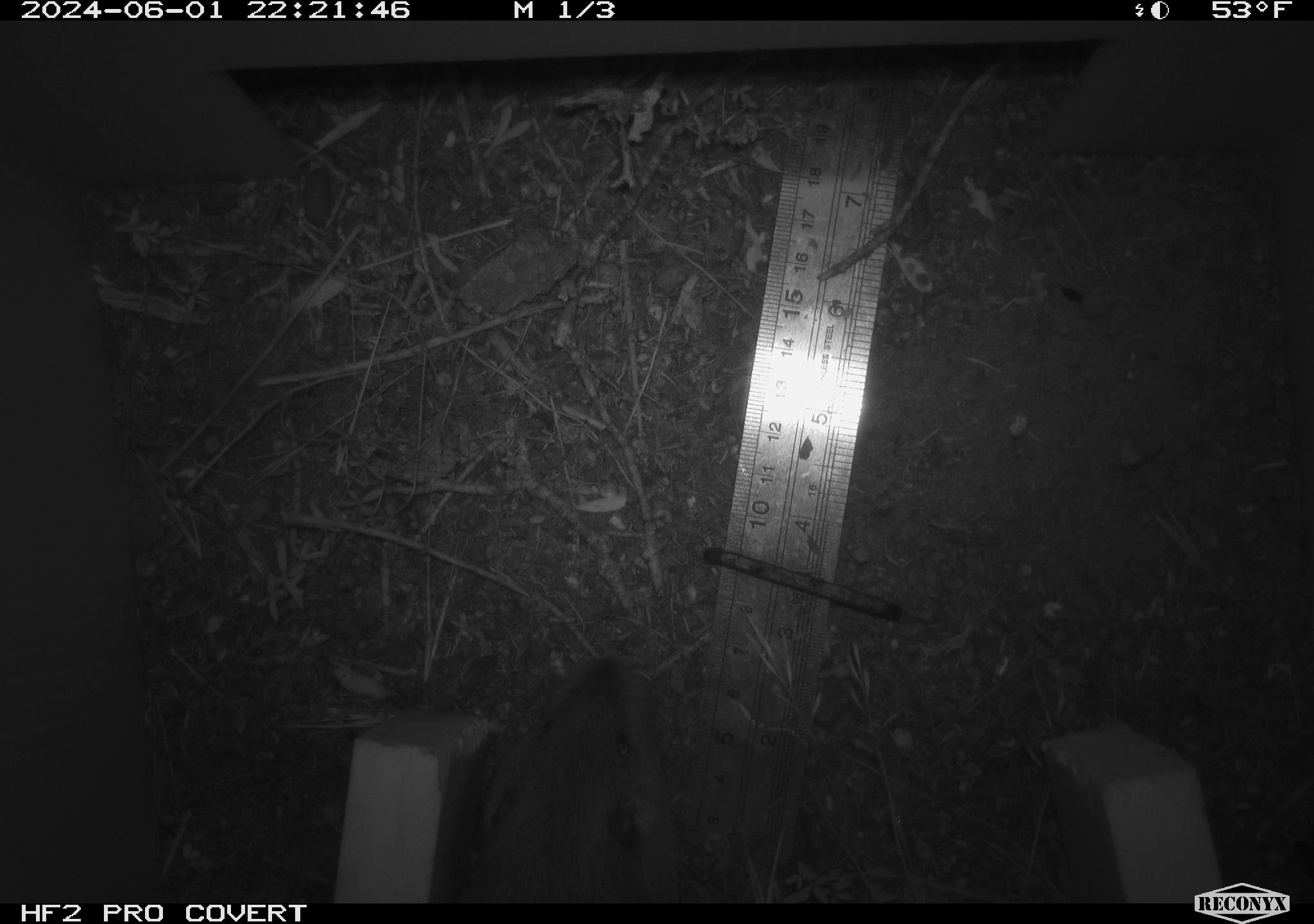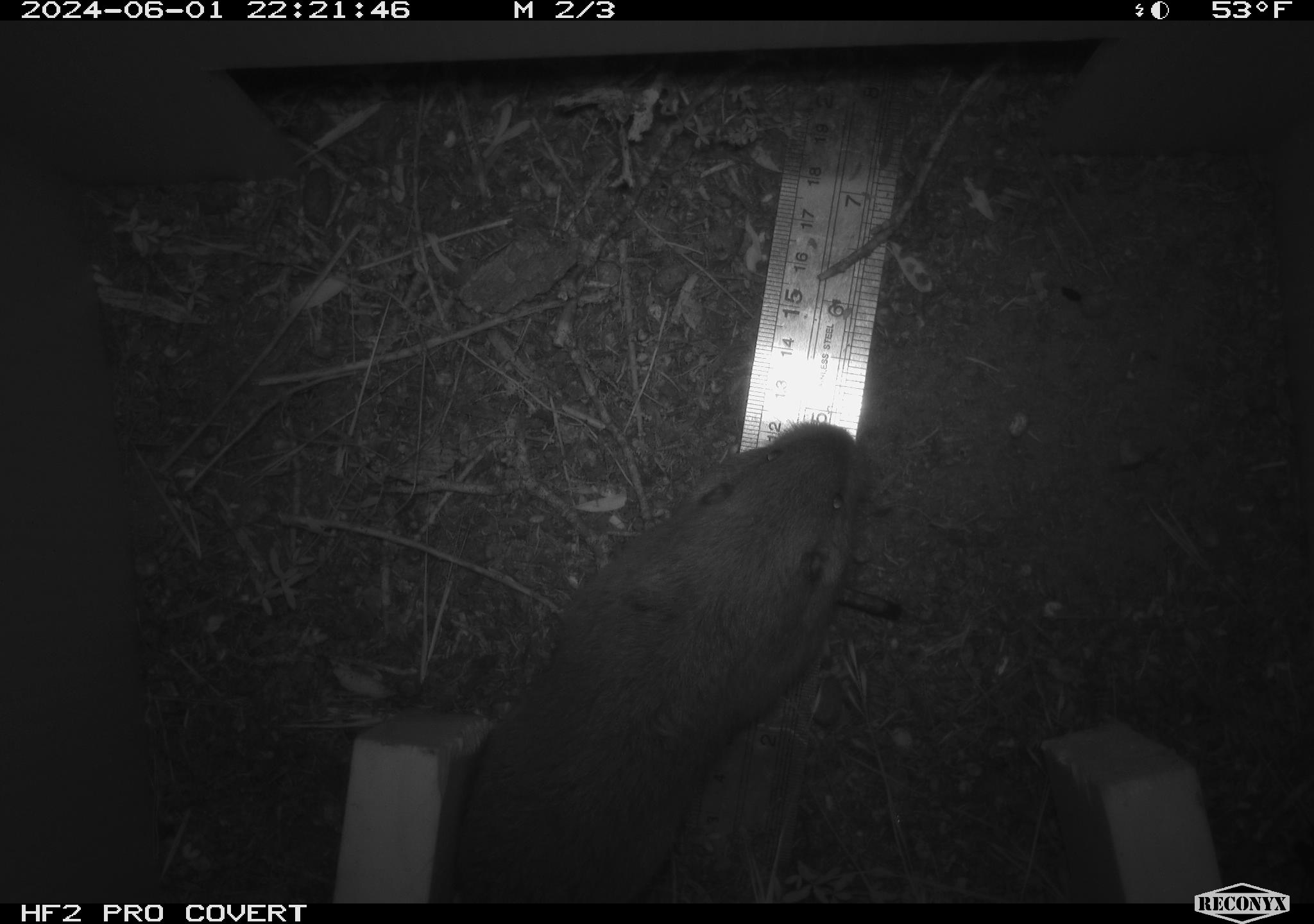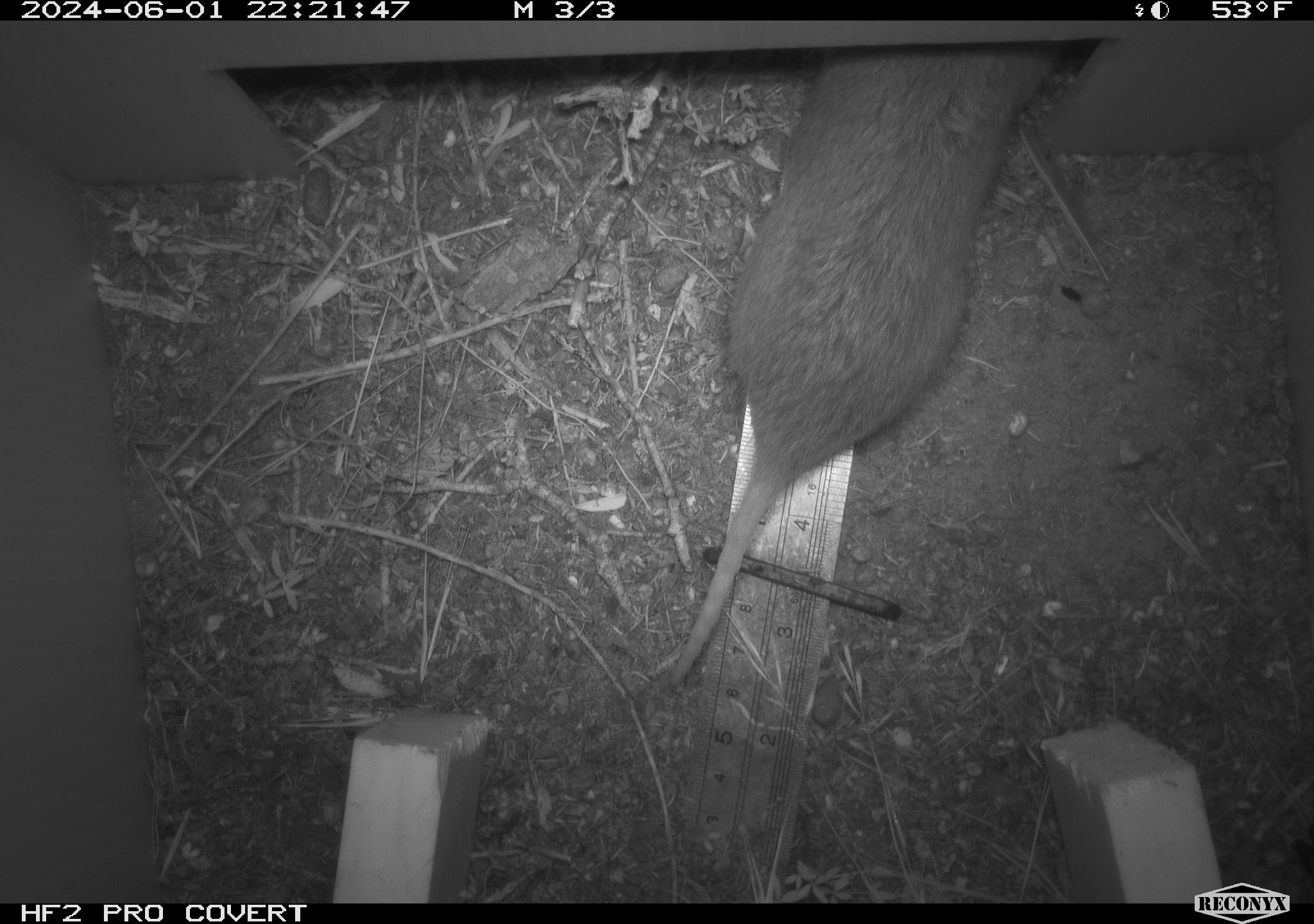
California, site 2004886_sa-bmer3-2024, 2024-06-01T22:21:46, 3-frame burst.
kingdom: Animalia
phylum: Chordata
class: Mammalia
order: Rodentia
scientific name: Rodentia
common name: mouse species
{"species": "mouse species (Rodentia)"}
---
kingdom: Animalia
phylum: Chordata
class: Mammalia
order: Rodentia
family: Cricetidae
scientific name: Cricetidae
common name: hamsters, voles, lemmings, and allies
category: cricetidae family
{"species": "cricetidae family (hamsters, voles, lemmings, and allies) (Cricetidae)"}